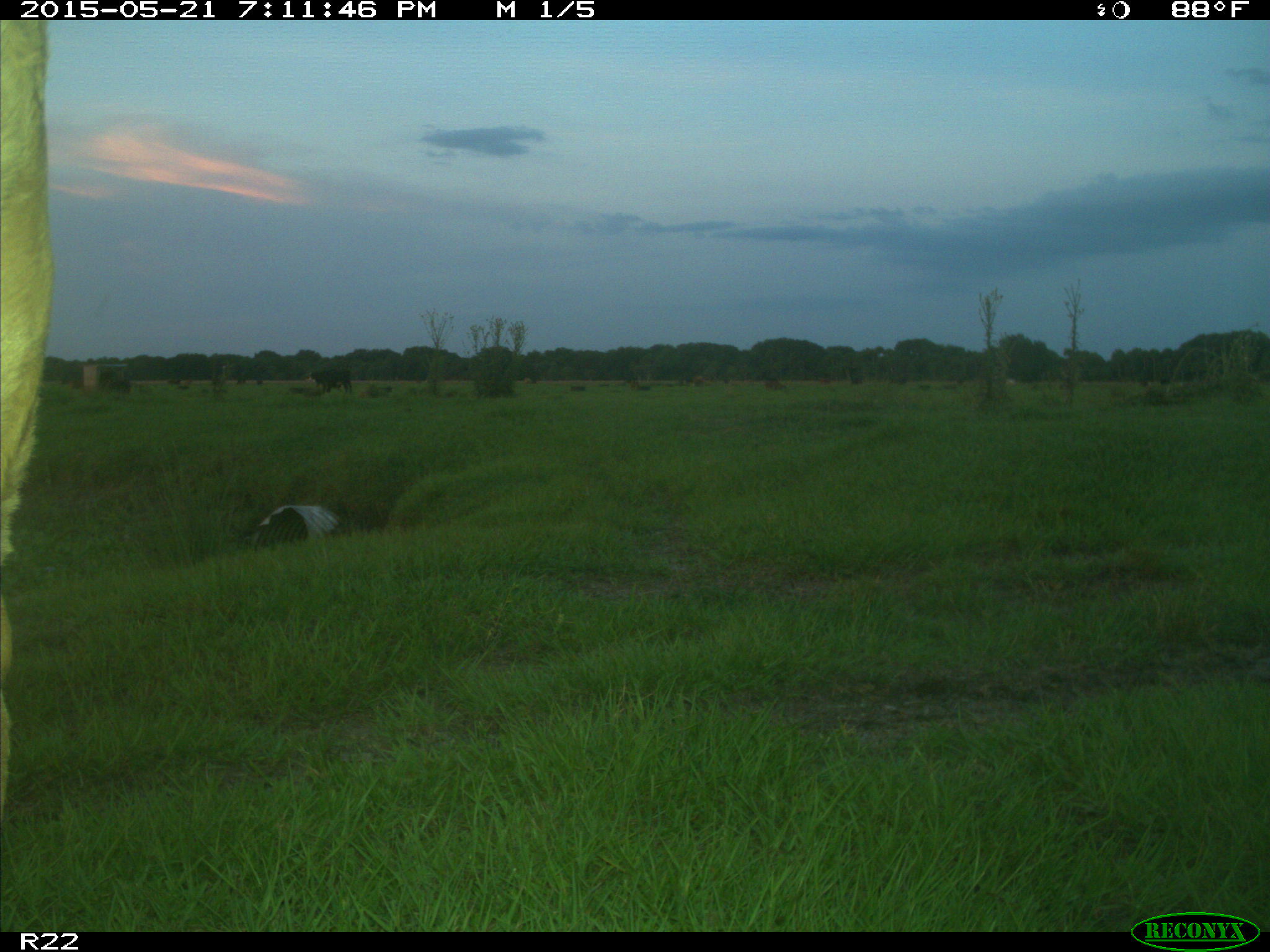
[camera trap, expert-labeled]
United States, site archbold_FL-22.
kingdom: Animalia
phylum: Chordata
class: Mammalia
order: Artiodactyla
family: Bovidae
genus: Bos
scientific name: Bos taurus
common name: domestic cow